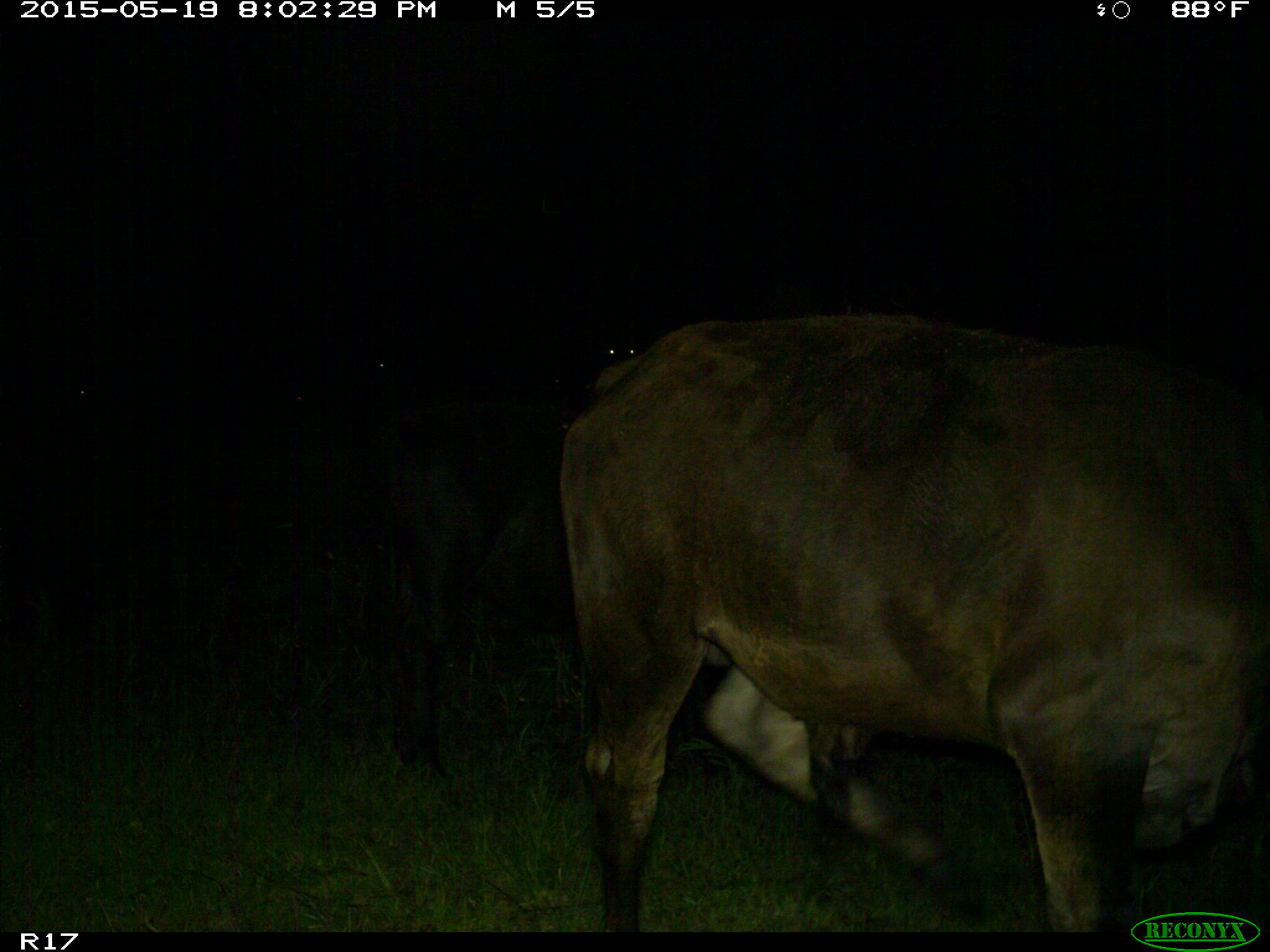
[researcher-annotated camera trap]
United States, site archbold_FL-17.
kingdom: Animalia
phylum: Chordata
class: Mammalia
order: Artiodactyla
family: Bovidae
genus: Bos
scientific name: Bos taurus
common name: domestic cow